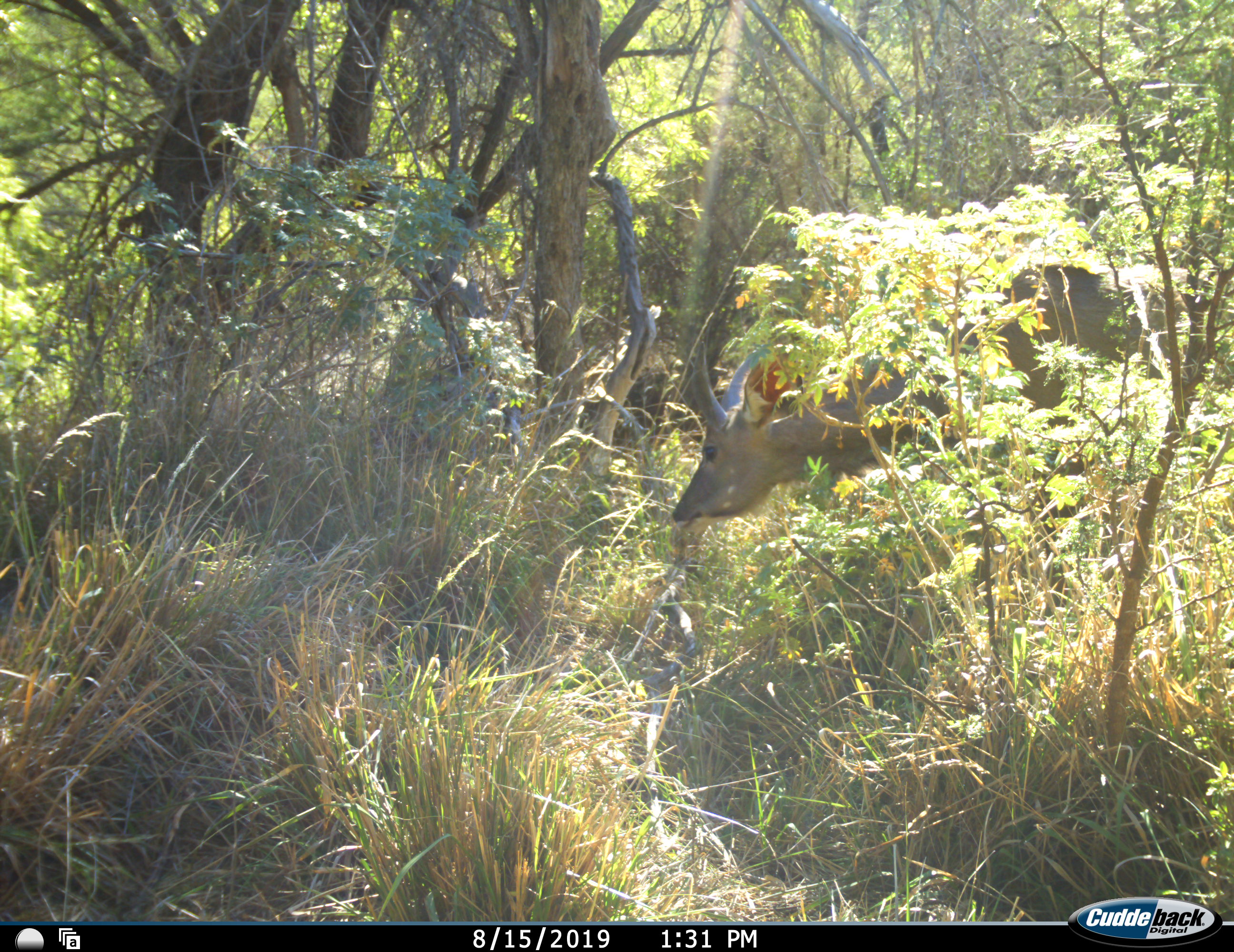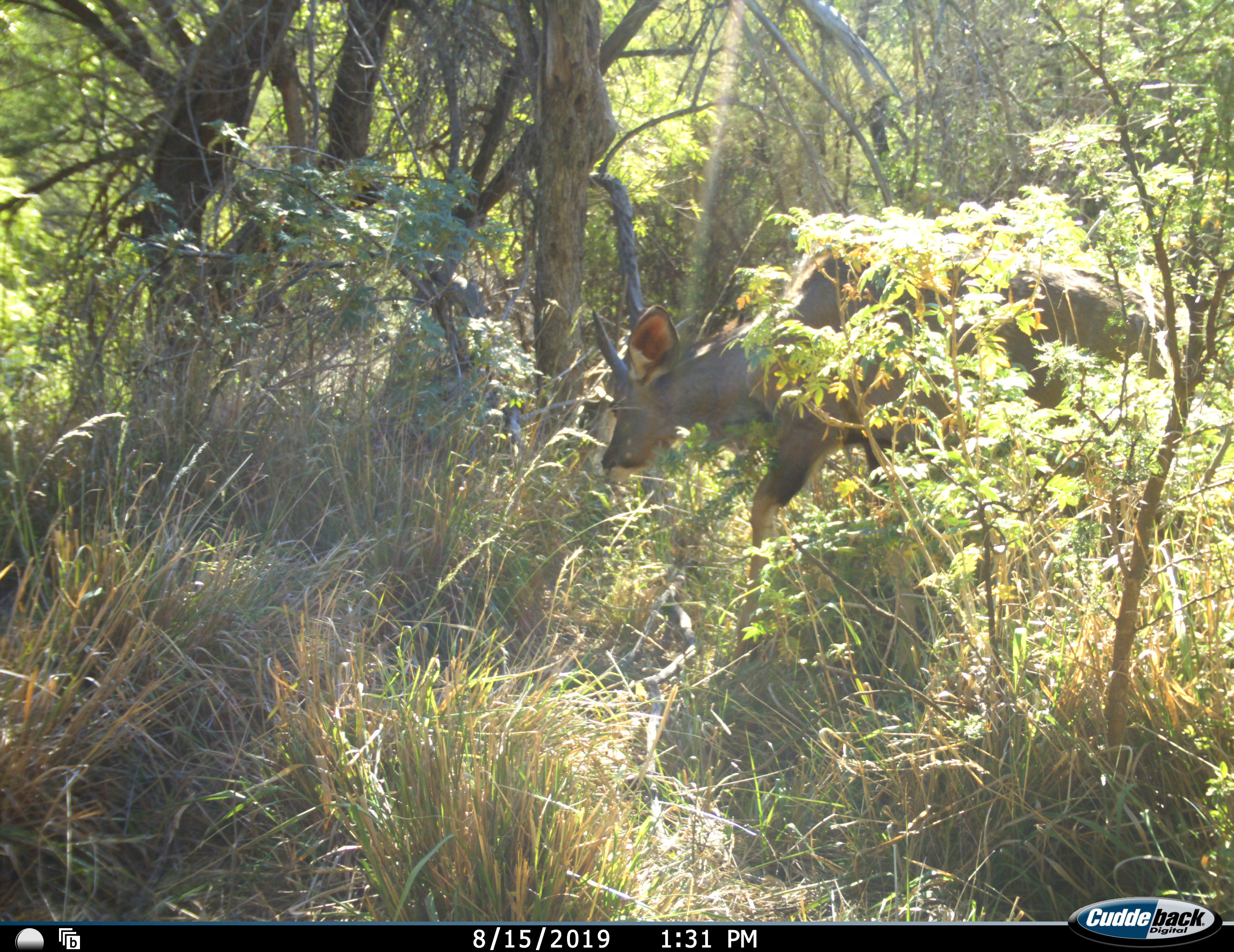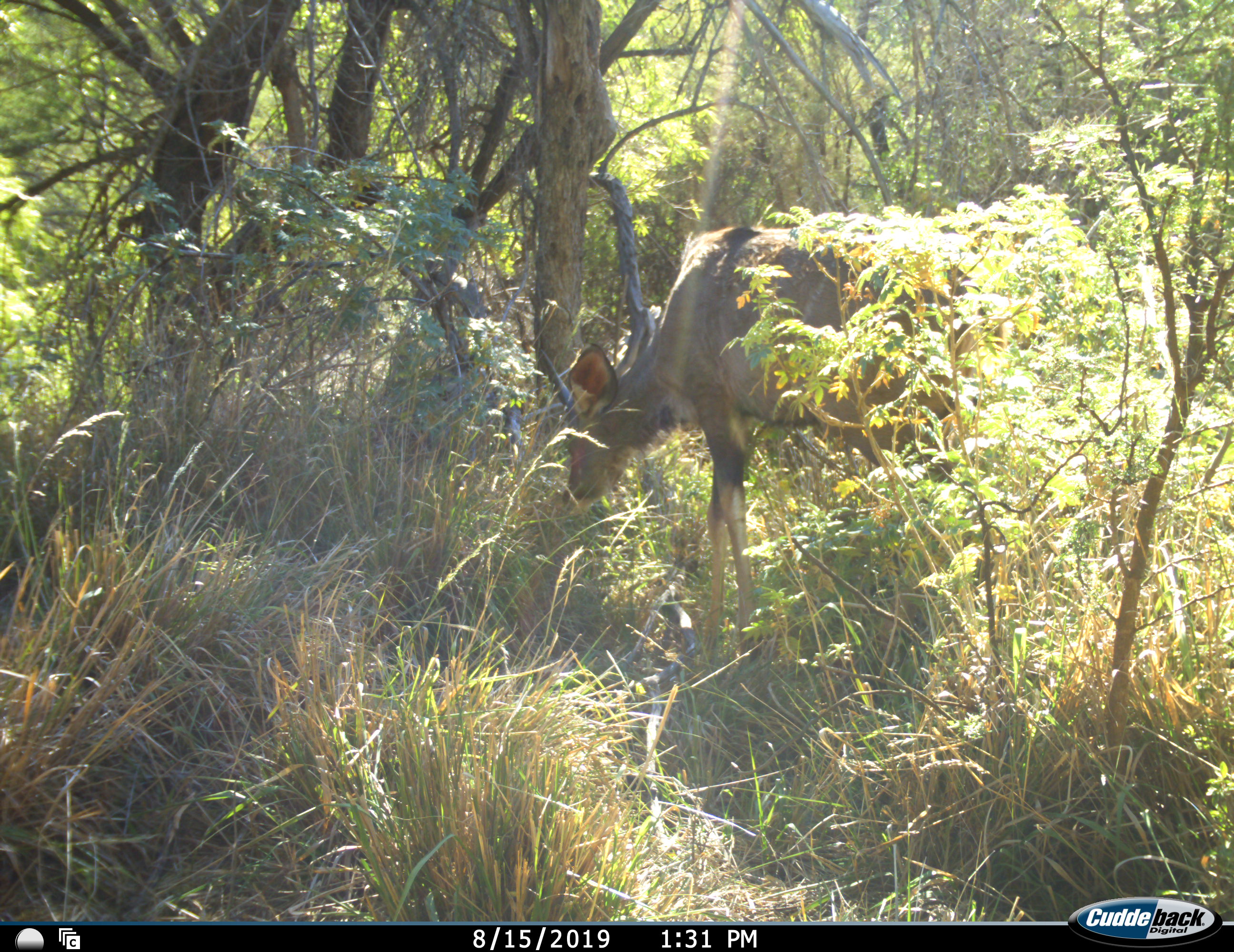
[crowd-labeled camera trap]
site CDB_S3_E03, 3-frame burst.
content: unidentified animal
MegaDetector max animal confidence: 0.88